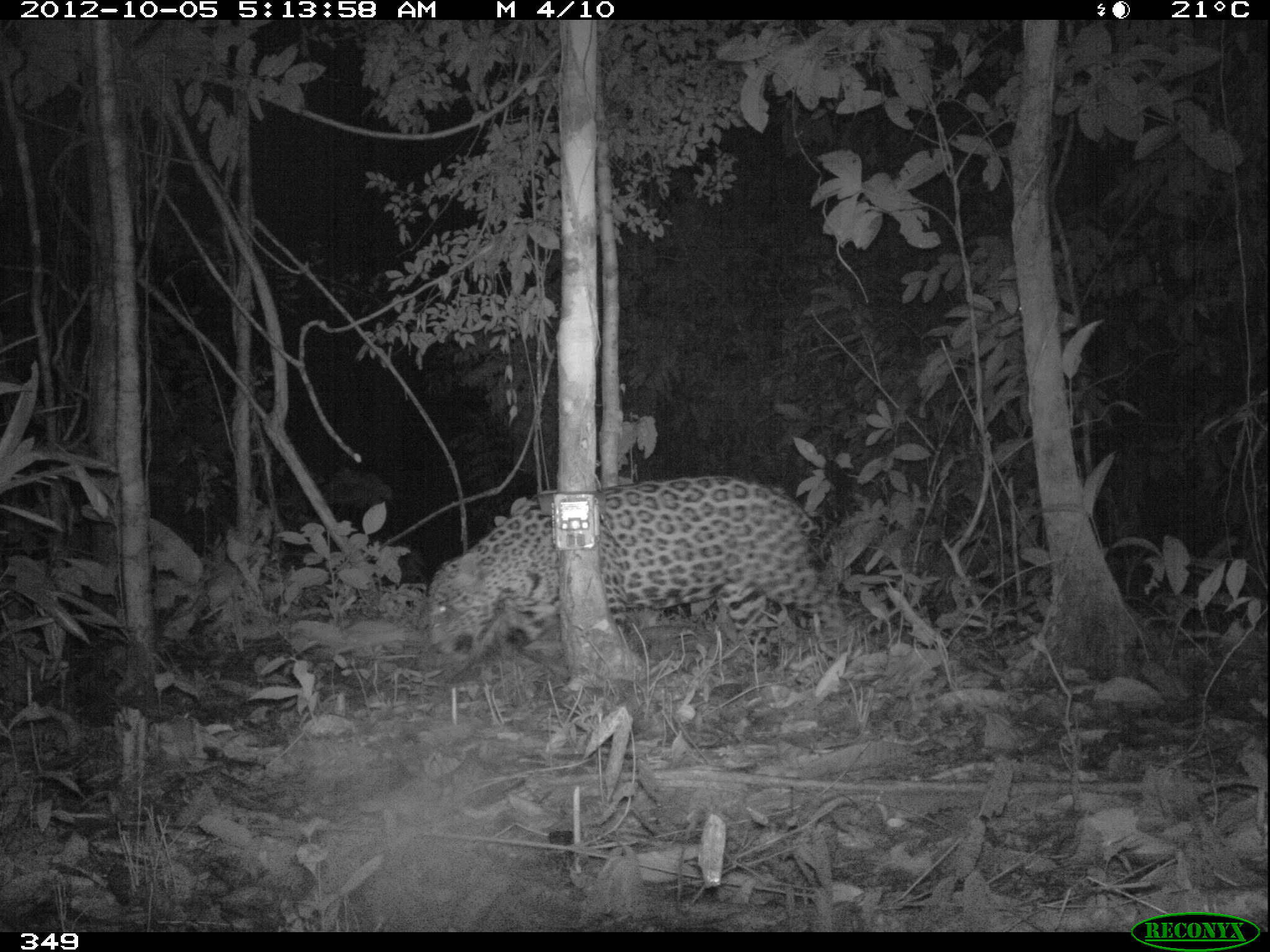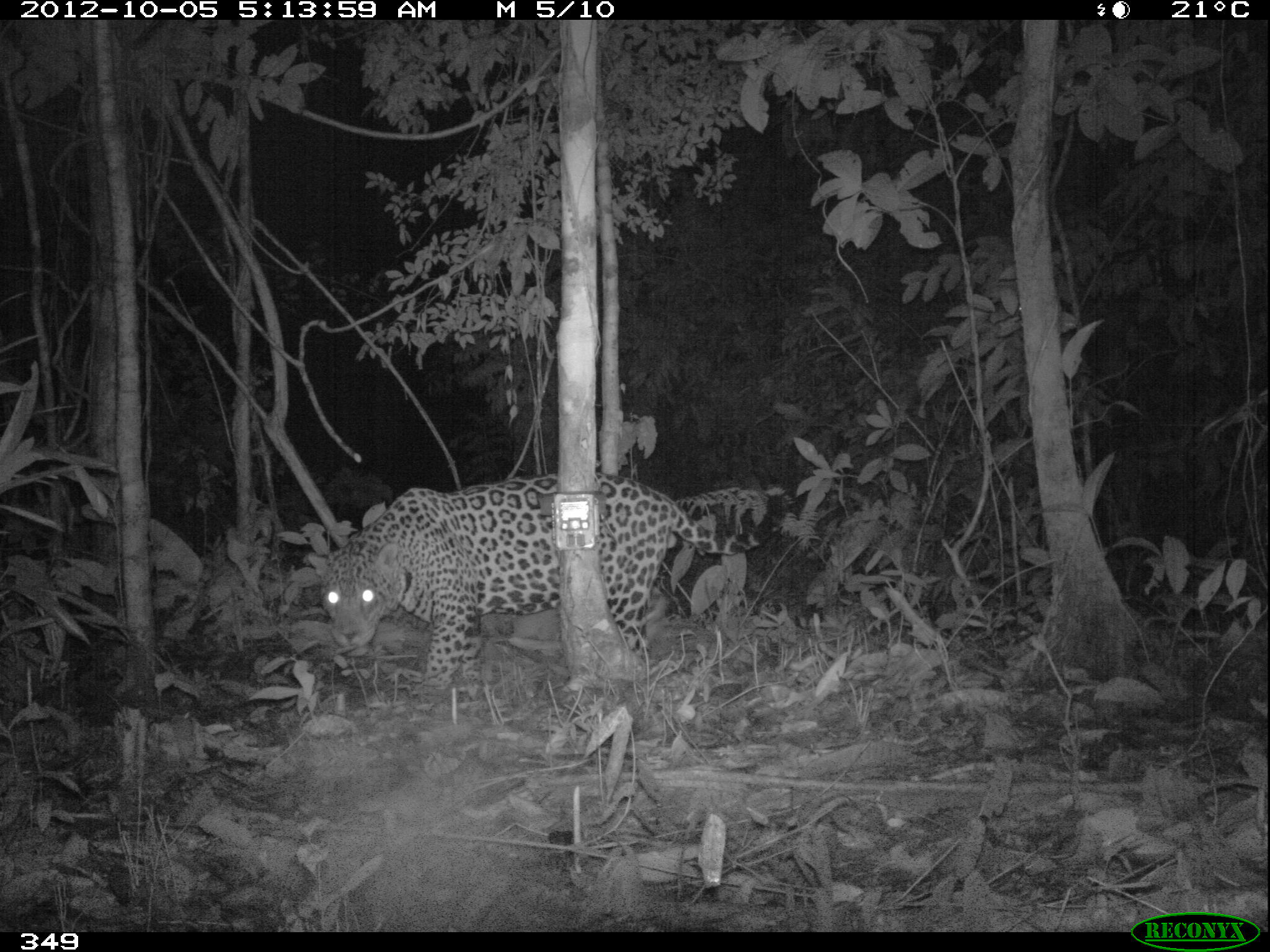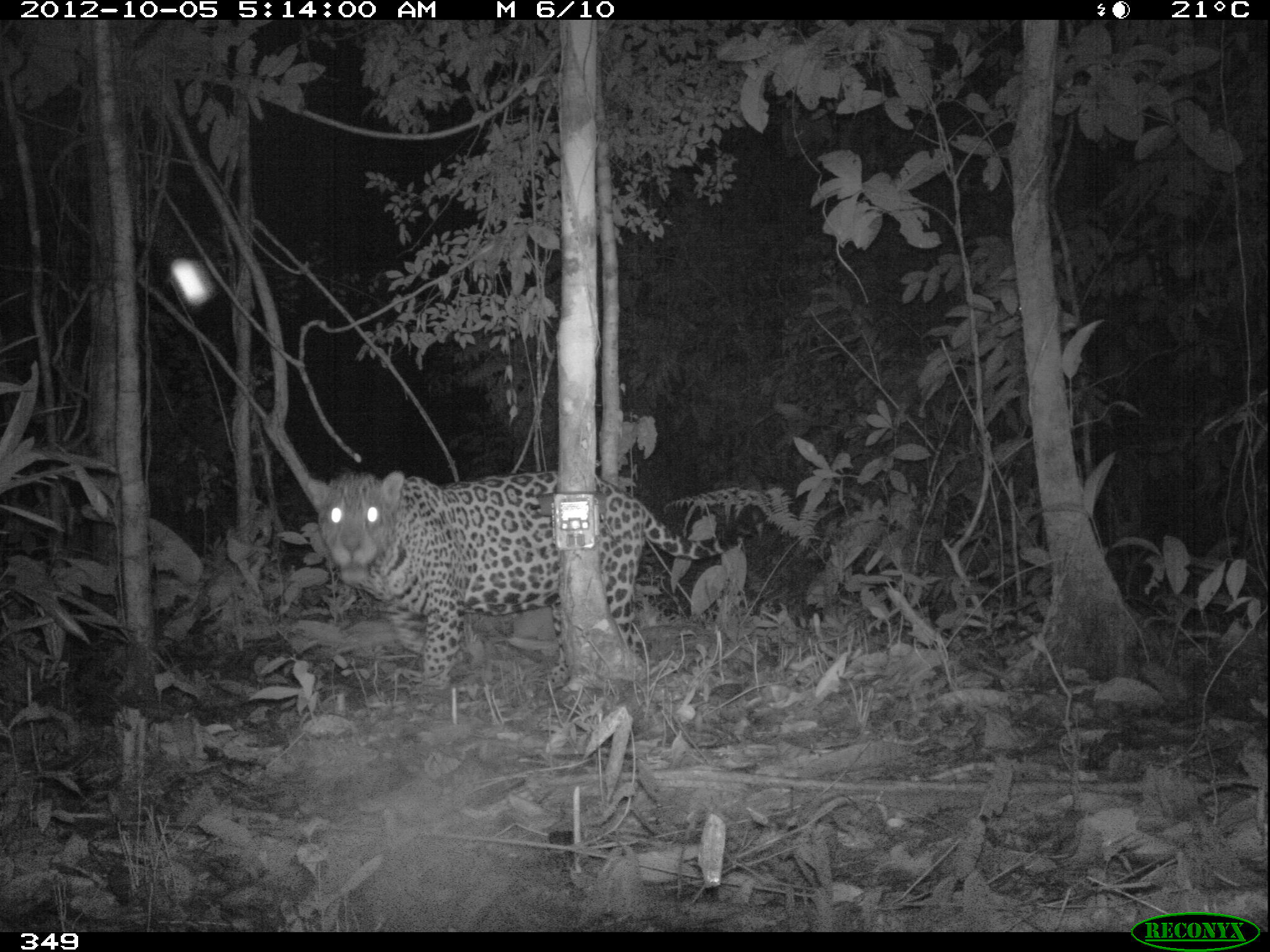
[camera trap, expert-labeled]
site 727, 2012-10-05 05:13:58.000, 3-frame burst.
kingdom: Animalia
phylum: Chordata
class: Mammalia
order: Carnivora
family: Felidae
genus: Panthera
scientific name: Panthera onca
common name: jaguar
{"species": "Panthera onca (jaguar)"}